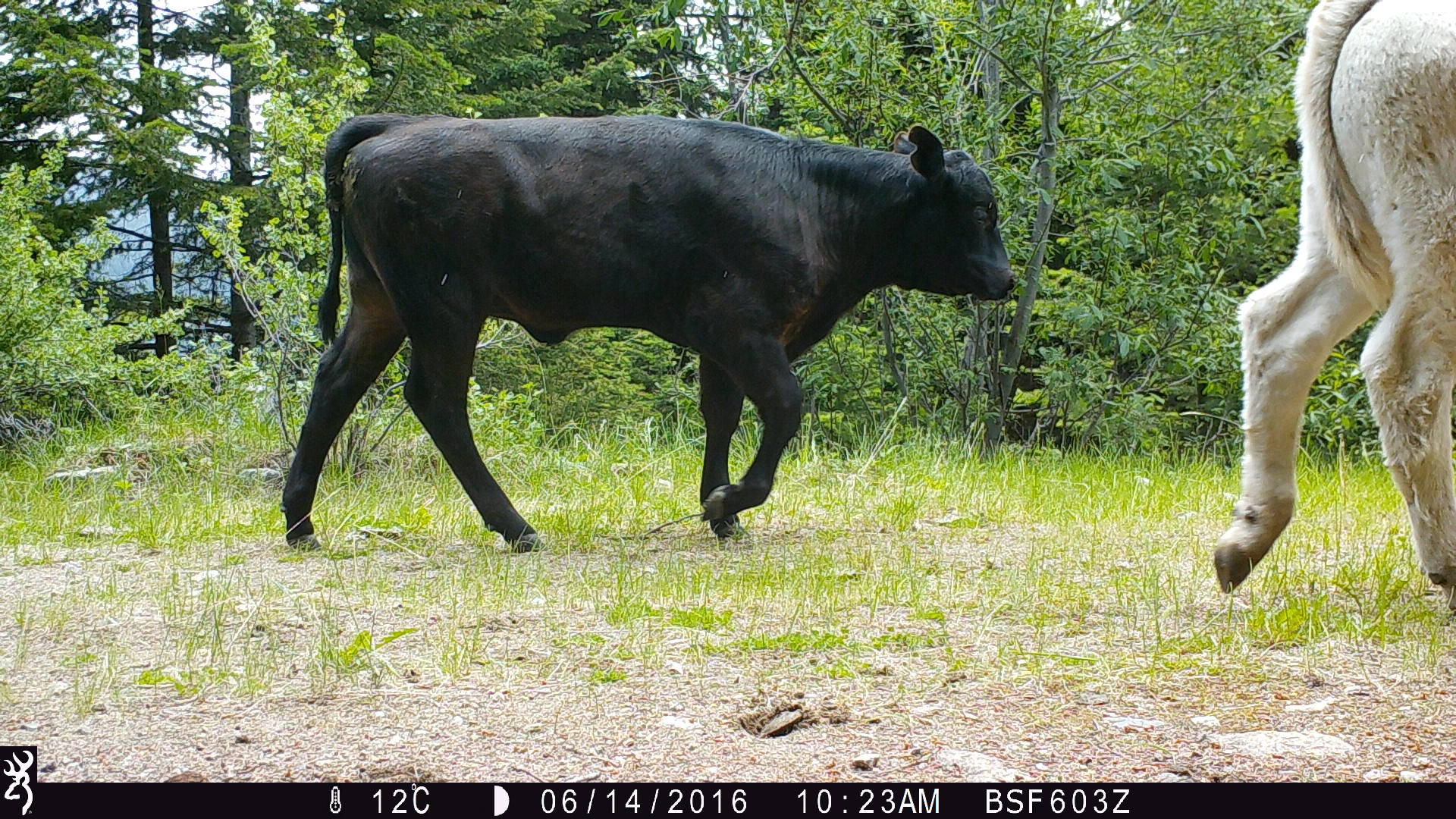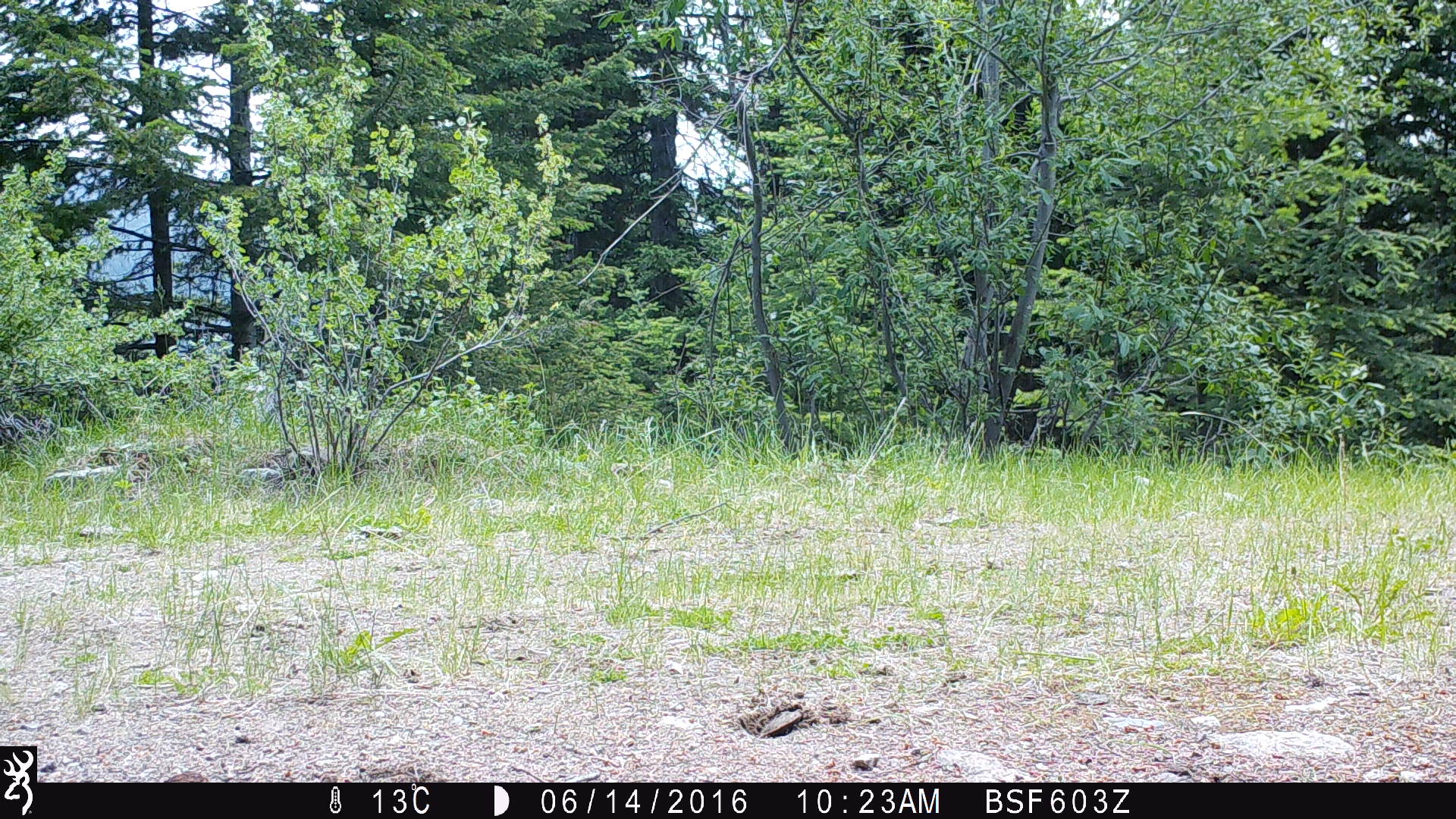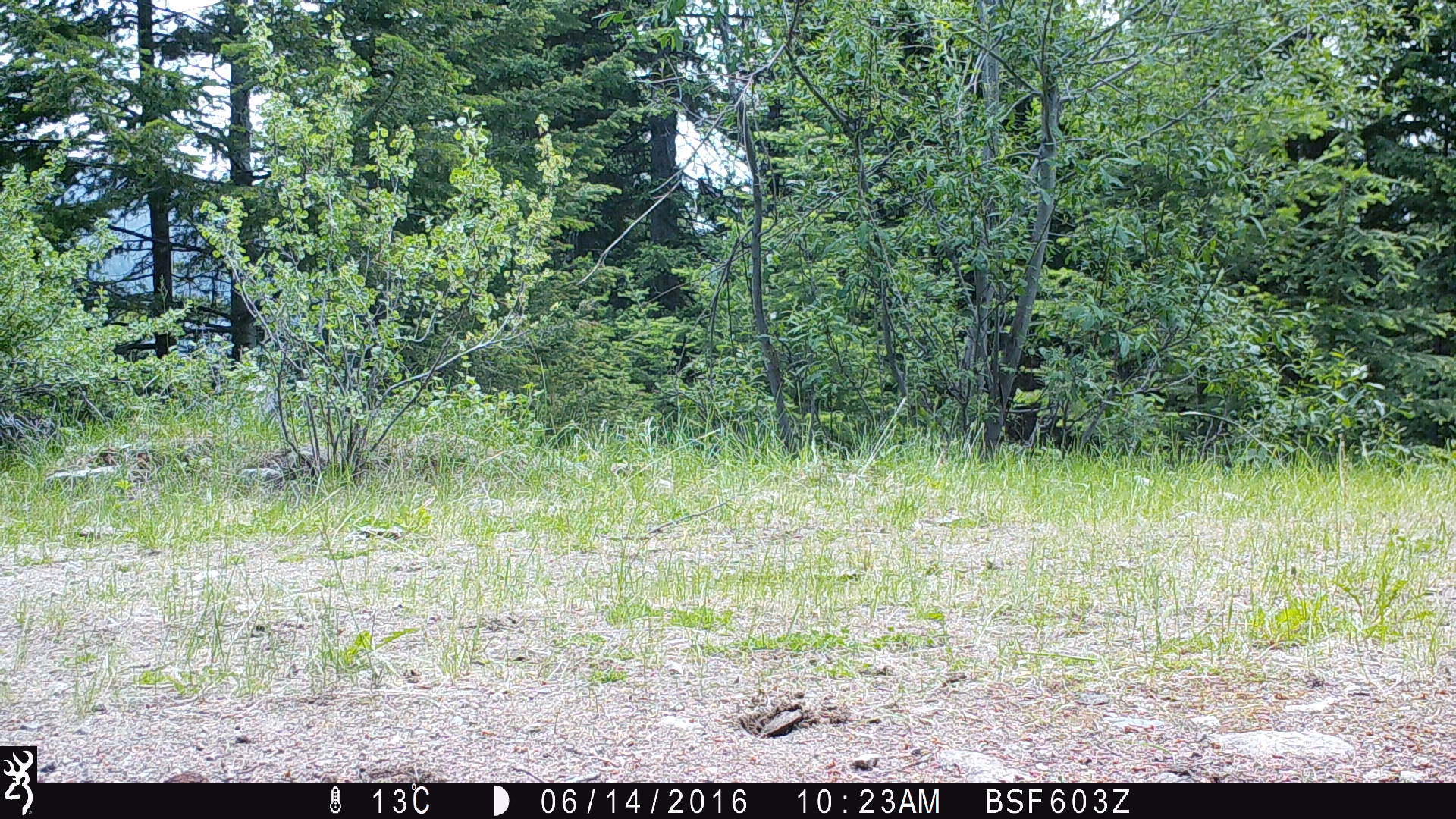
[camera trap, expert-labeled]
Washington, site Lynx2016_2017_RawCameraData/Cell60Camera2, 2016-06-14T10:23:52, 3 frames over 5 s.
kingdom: Animalia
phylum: Chordata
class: Mammalia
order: Artiodactyla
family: Bovidae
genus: Bos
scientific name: Bos taurus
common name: domestic cattle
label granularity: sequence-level